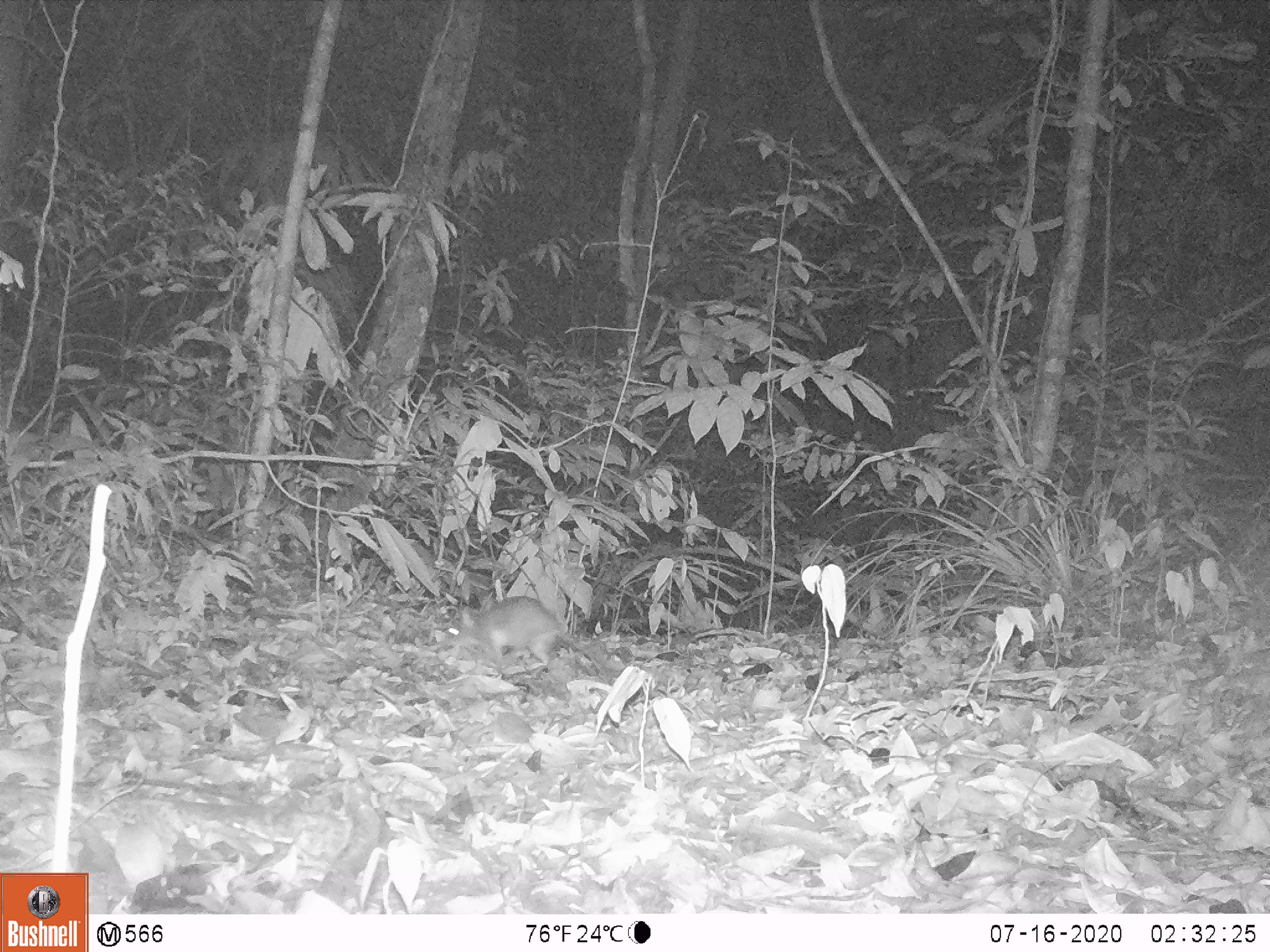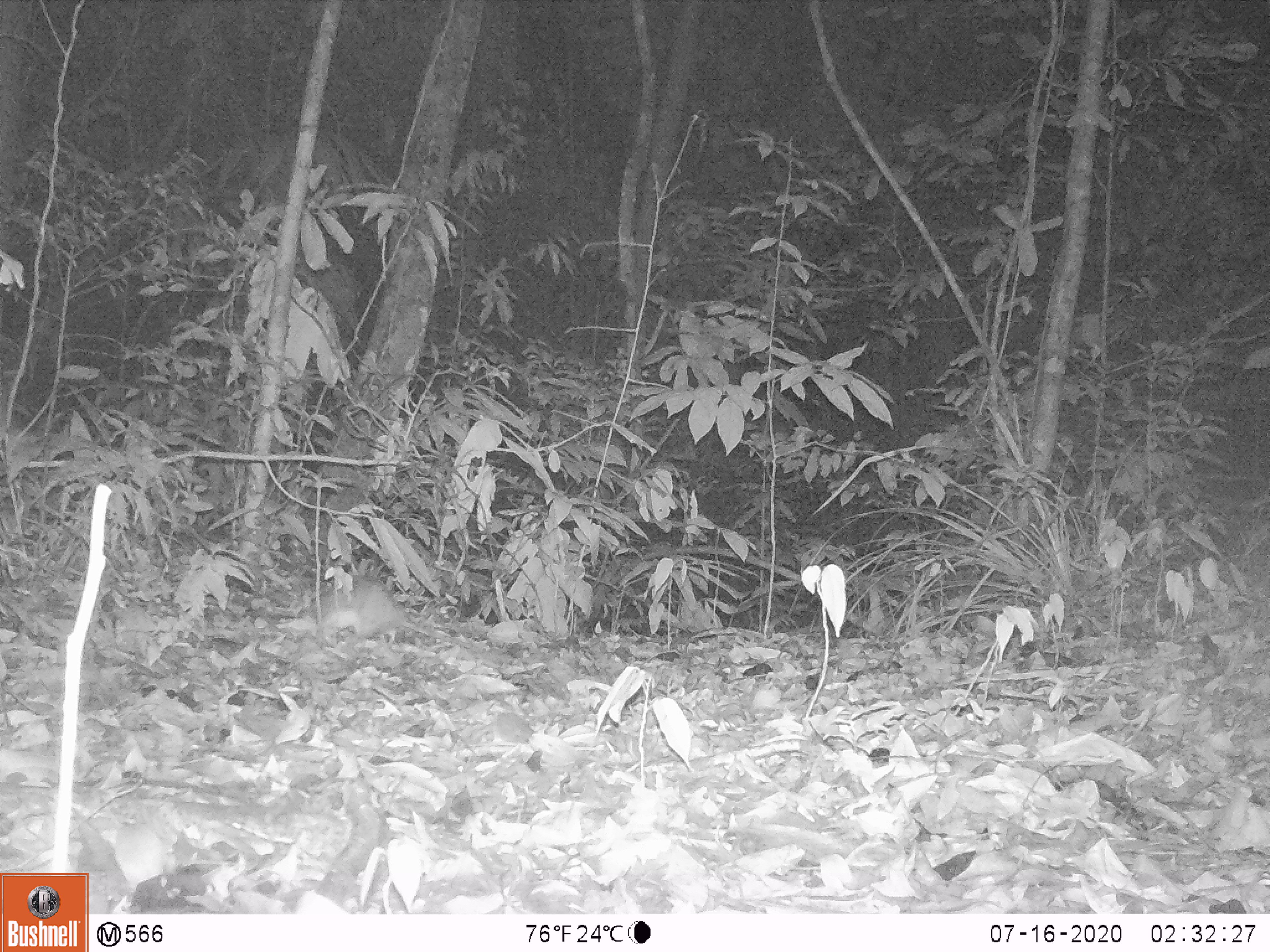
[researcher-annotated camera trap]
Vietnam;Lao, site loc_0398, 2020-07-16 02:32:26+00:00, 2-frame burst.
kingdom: Animalia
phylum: Chordata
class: Mammalia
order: Rodentia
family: Muridae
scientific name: Muridae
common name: old-world mice and rats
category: unidentified murid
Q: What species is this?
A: Unidentified murid (old-world mice and rats) (Muridae).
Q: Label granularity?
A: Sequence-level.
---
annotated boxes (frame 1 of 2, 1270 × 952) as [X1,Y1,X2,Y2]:
unidentified murid: [445,595,625,673]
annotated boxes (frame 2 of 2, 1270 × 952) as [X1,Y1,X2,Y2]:
unidentified murid: [302,576,474,650]